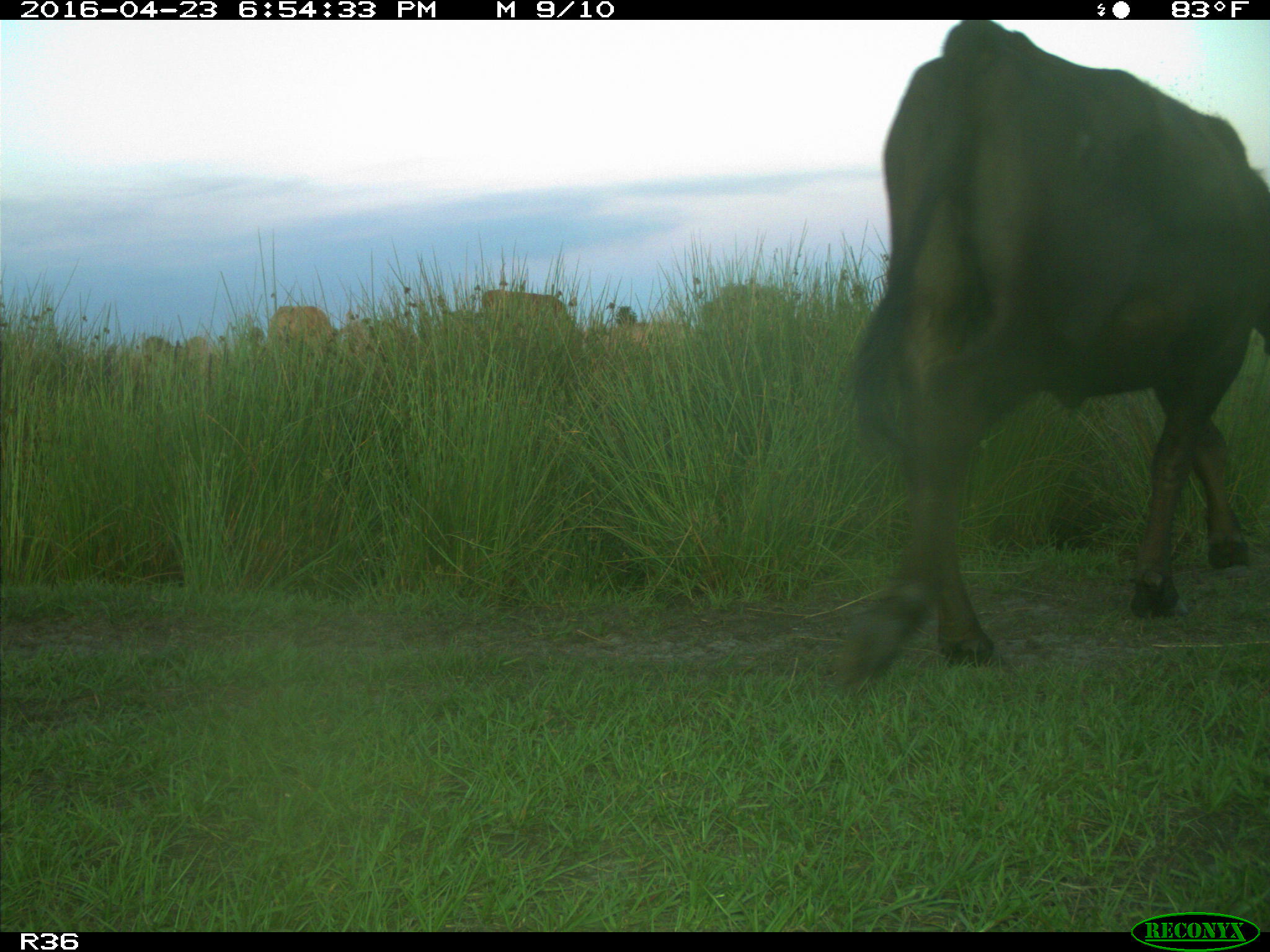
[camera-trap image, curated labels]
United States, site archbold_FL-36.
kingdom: Animalia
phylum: Chordata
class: Mammalia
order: Artiodactyla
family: Bovidae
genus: Bos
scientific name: Bos taurus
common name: domestic cow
Bos taurus (domestic cow).